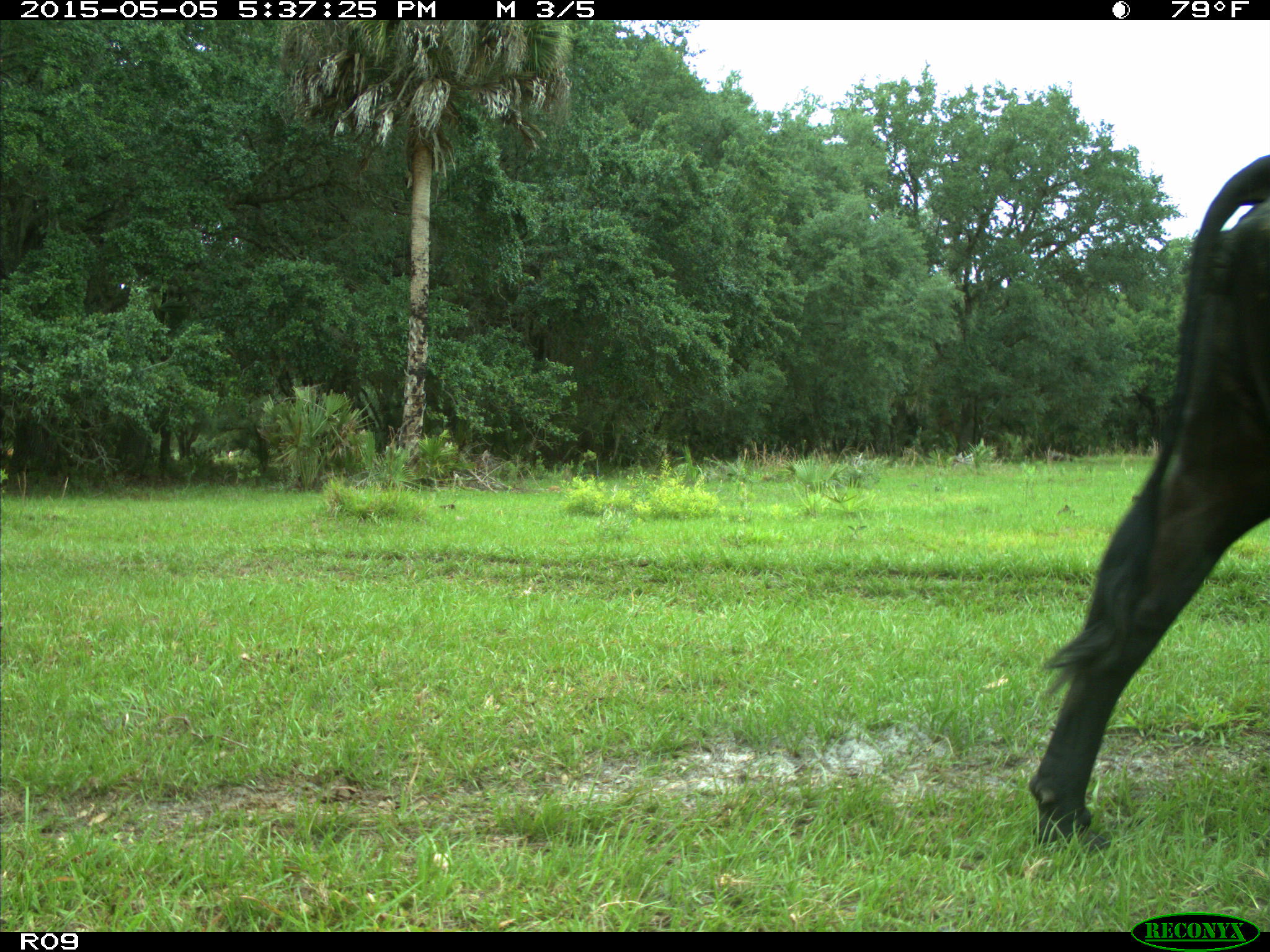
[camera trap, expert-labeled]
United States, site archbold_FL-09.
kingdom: Animalia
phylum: Chordata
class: Mammalia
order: Artiodactyla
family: Bovidae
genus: Bos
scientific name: Bos taurus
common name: domestic cow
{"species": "Bos taurus (domestic cow)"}